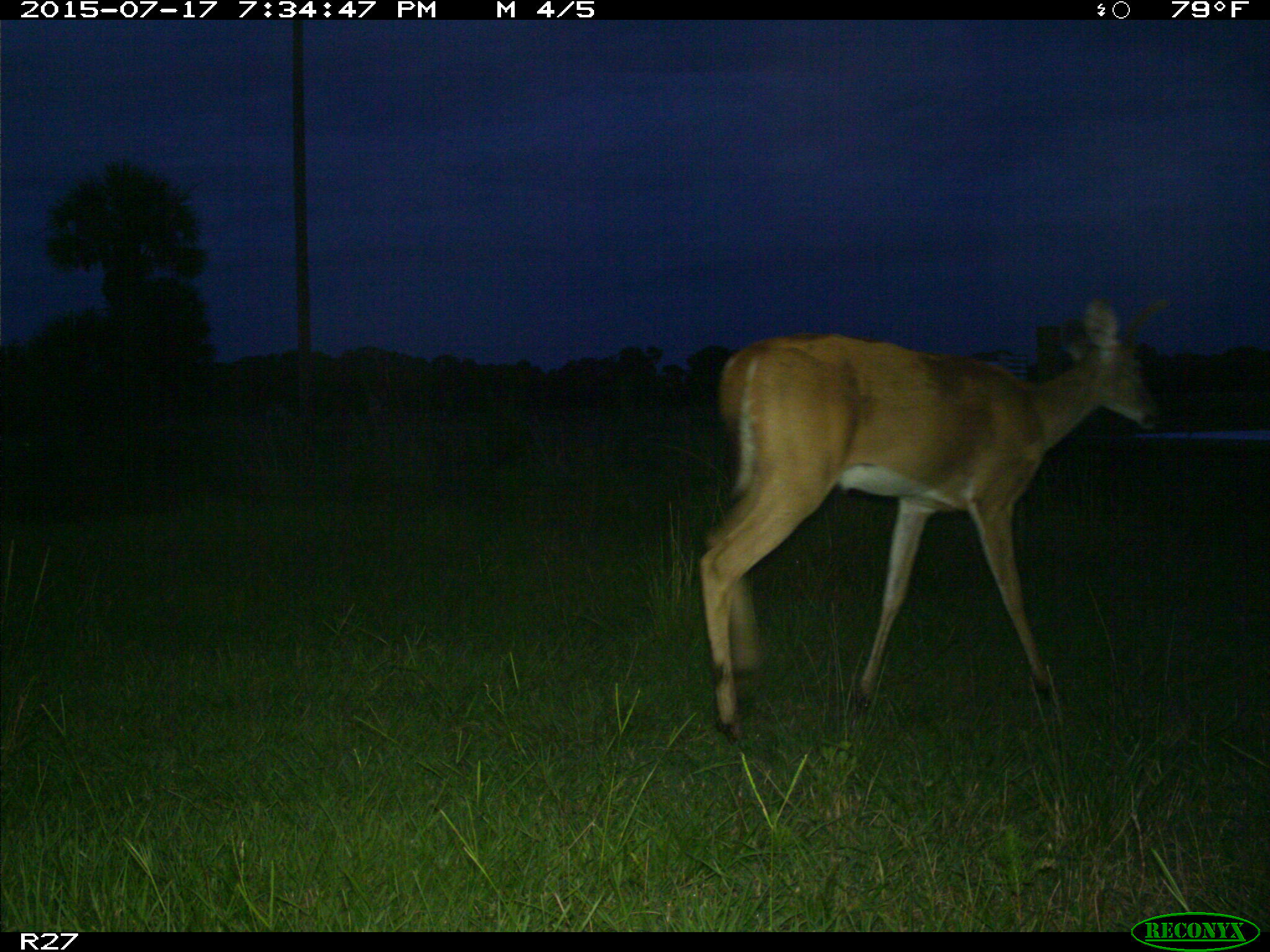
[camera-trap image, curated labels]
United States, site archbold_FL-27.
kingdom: Animalia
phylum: Chordata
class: Mammalia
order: Artiodactyla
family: Cervidae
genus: Odocoileus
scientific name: Odocoileus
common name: deer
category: unidentified deer